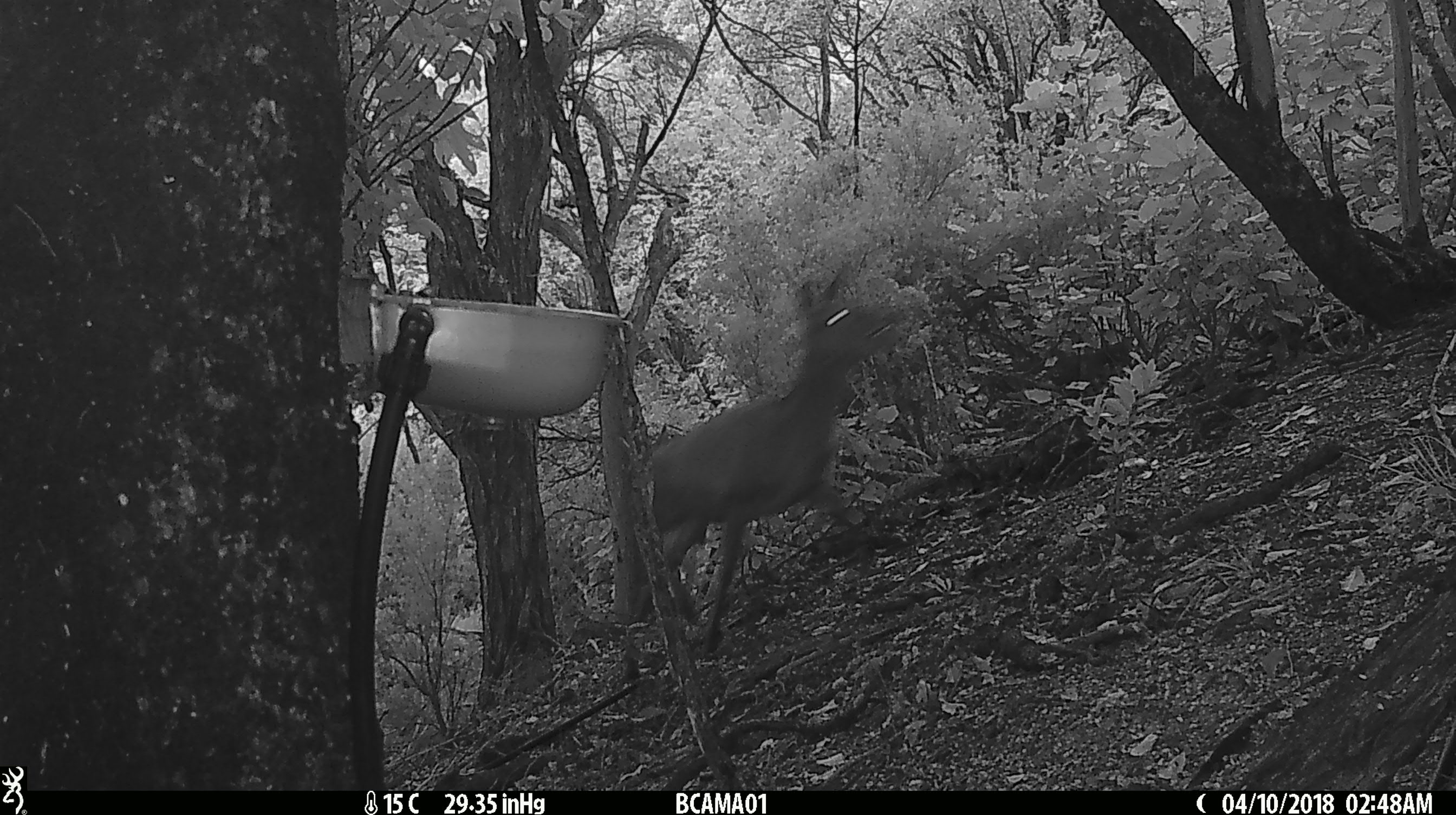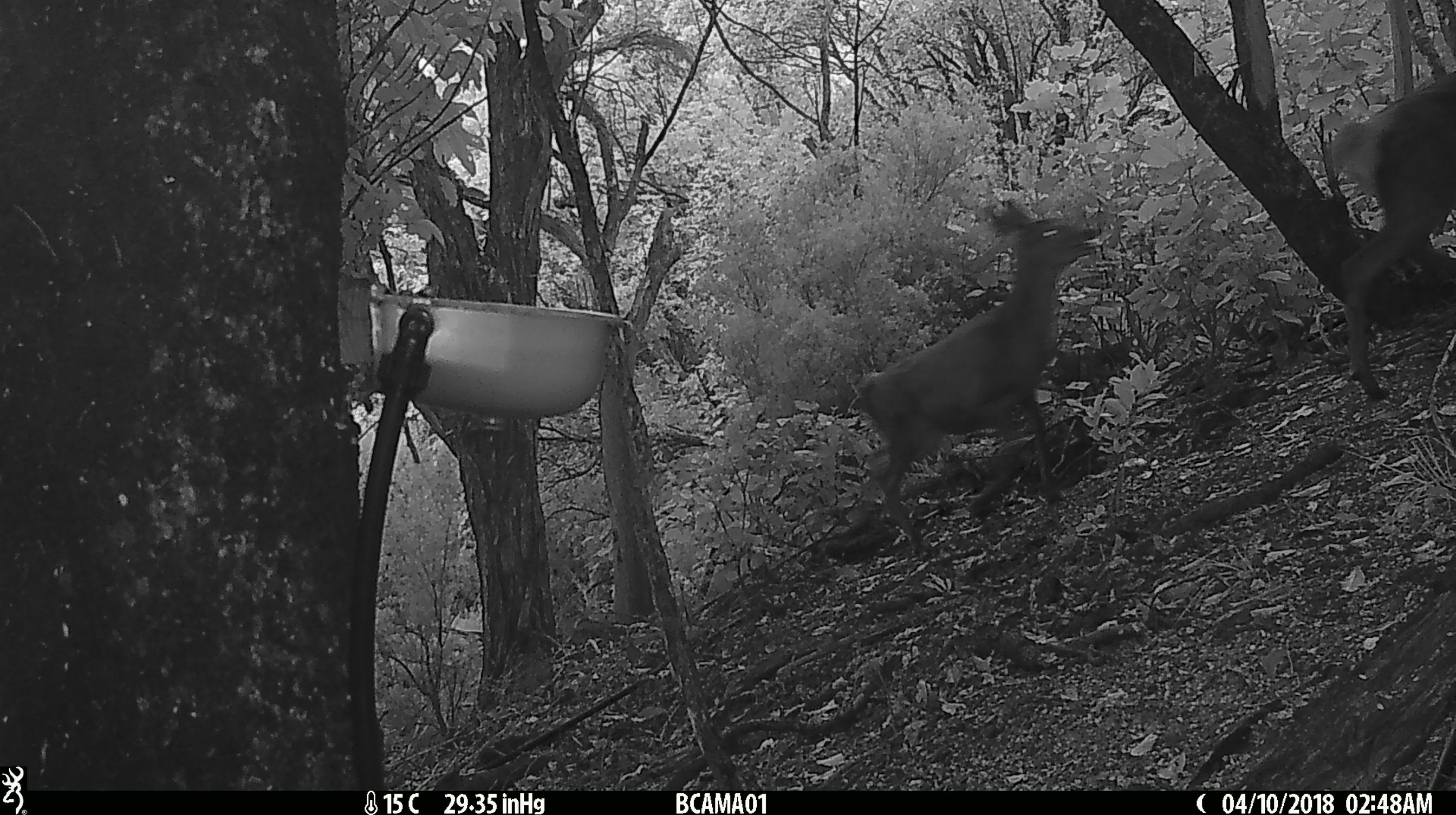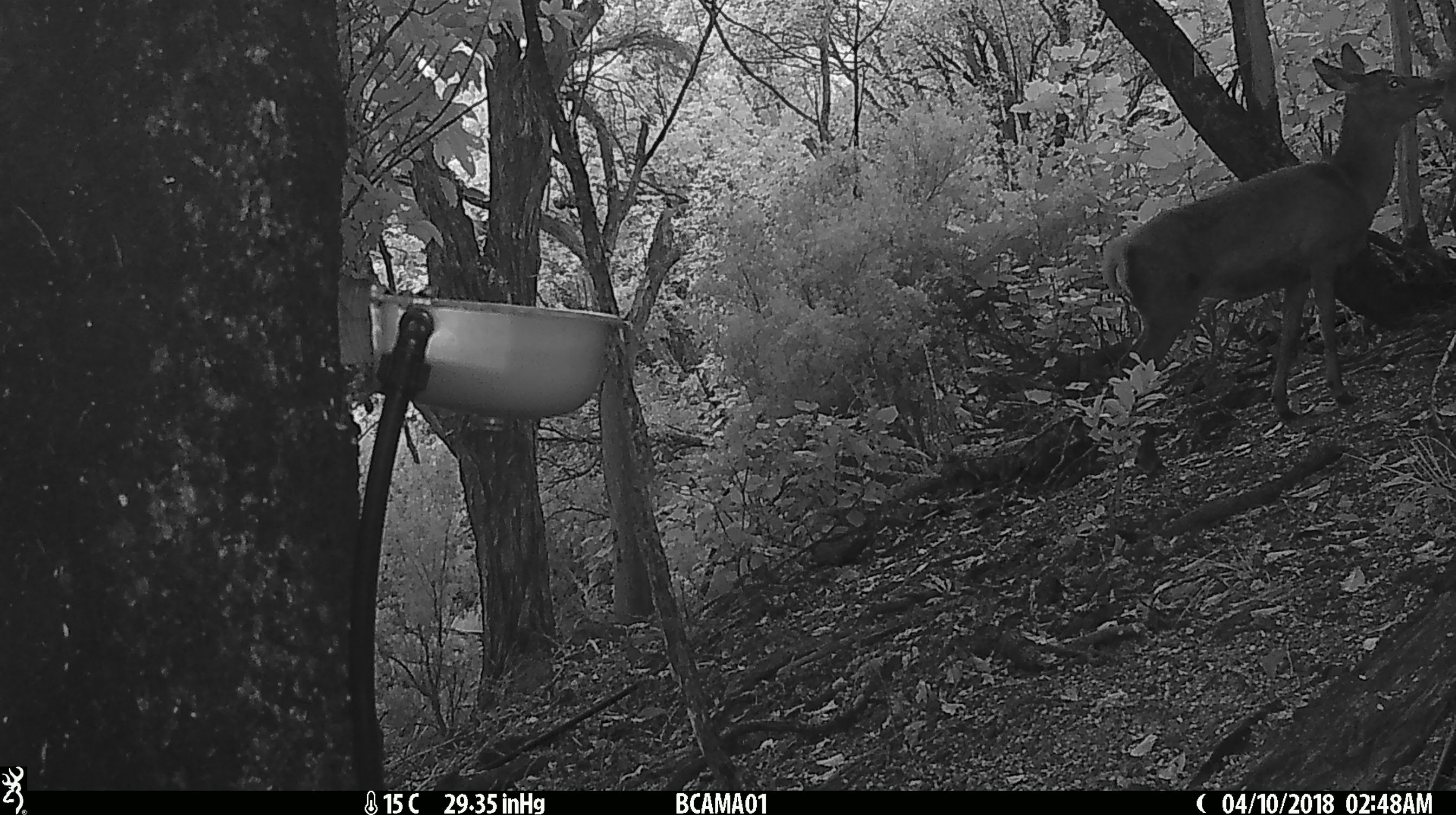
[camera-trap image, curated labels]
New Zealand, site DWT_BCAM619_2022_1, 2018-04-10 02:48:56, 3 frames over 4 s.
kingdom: Animalia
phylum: Chordata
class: Mammalia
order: Artiodactyla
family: Cervidae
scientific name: Cervidae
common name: deer